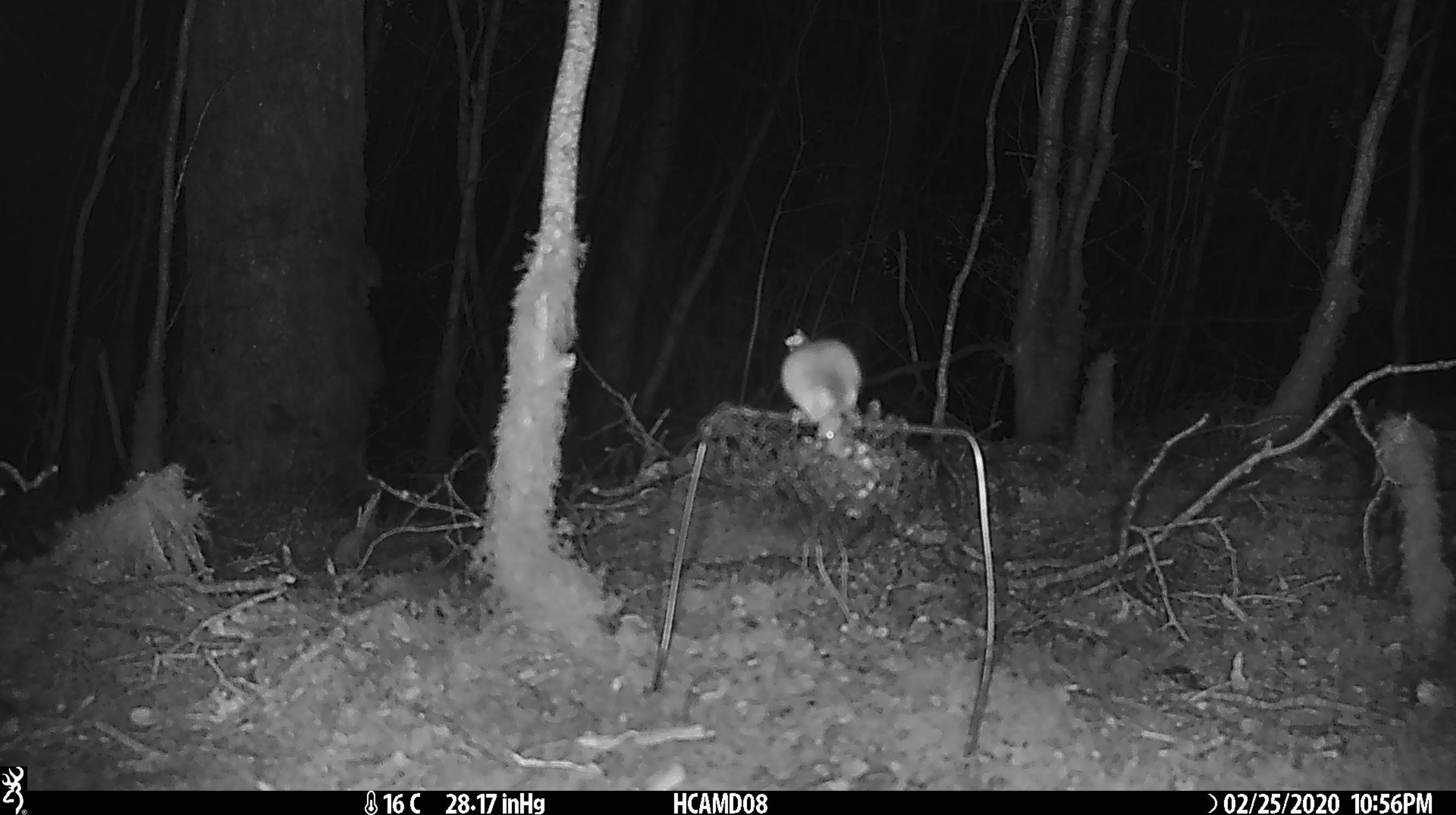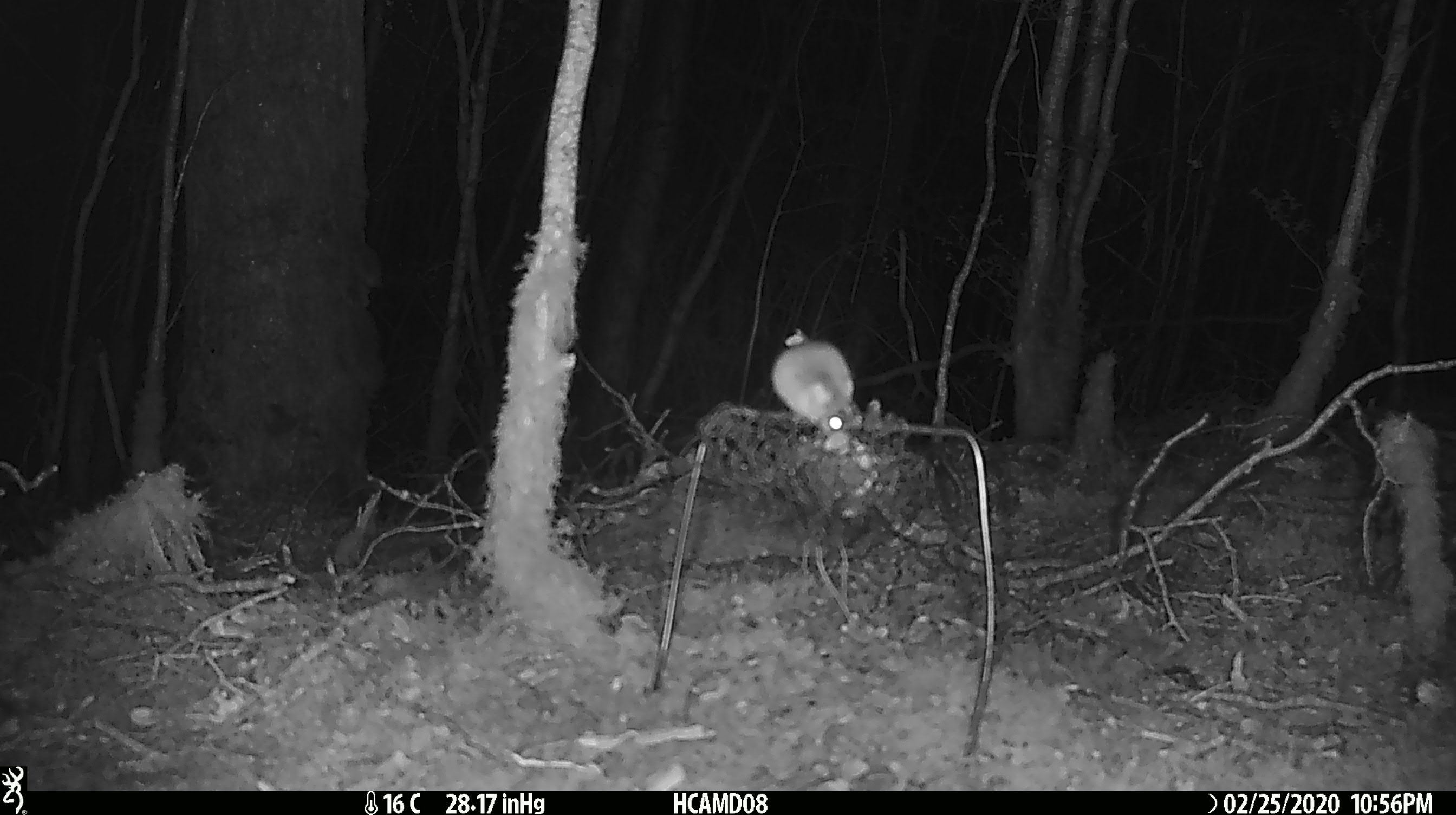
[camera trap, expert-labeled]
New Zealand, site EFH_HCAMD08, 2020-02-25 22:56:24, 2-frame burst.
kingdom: Animalia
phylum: Chordata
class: Mammalia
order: Rodentia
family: Muridae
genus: Mus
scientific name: Mus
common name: mouse